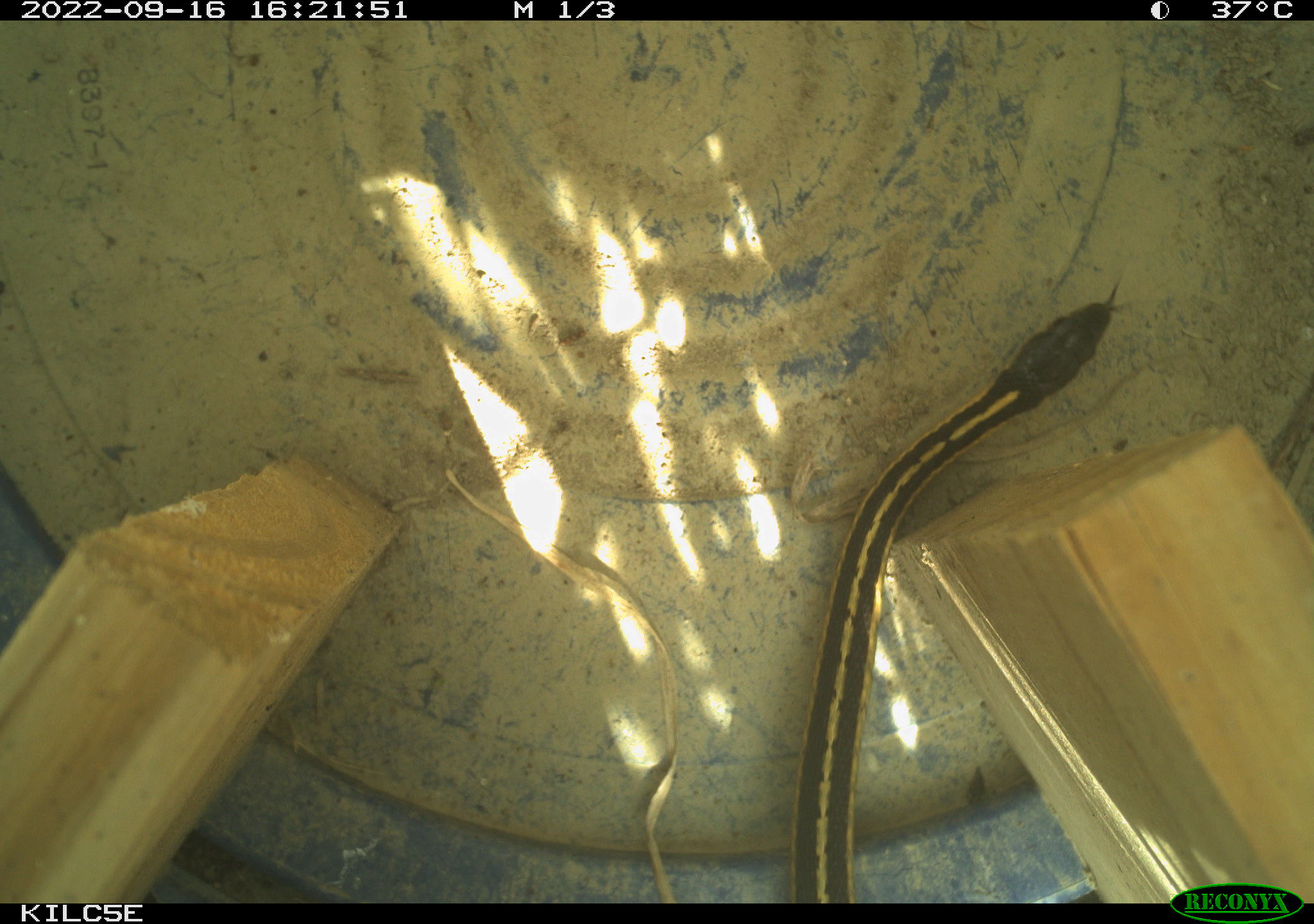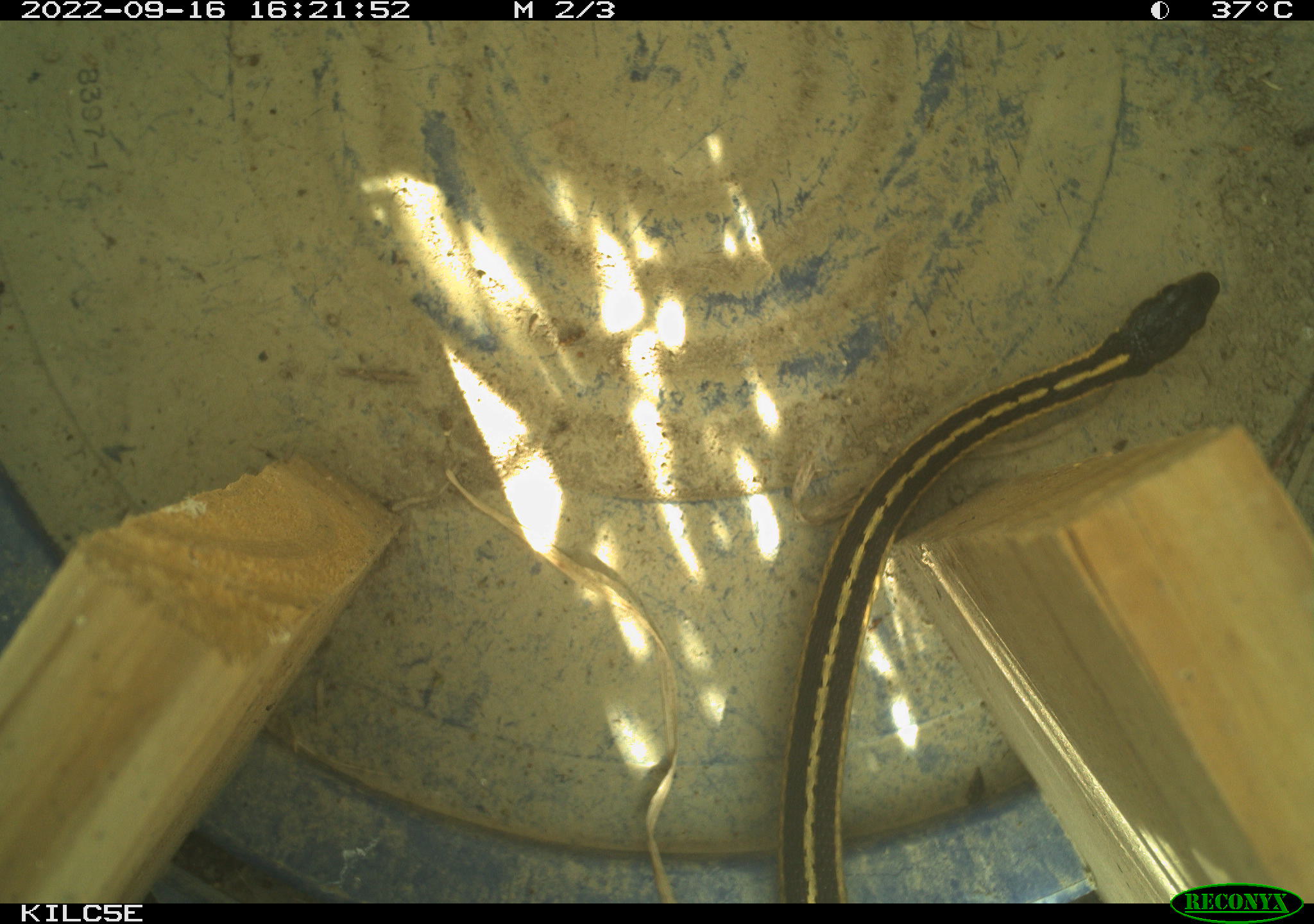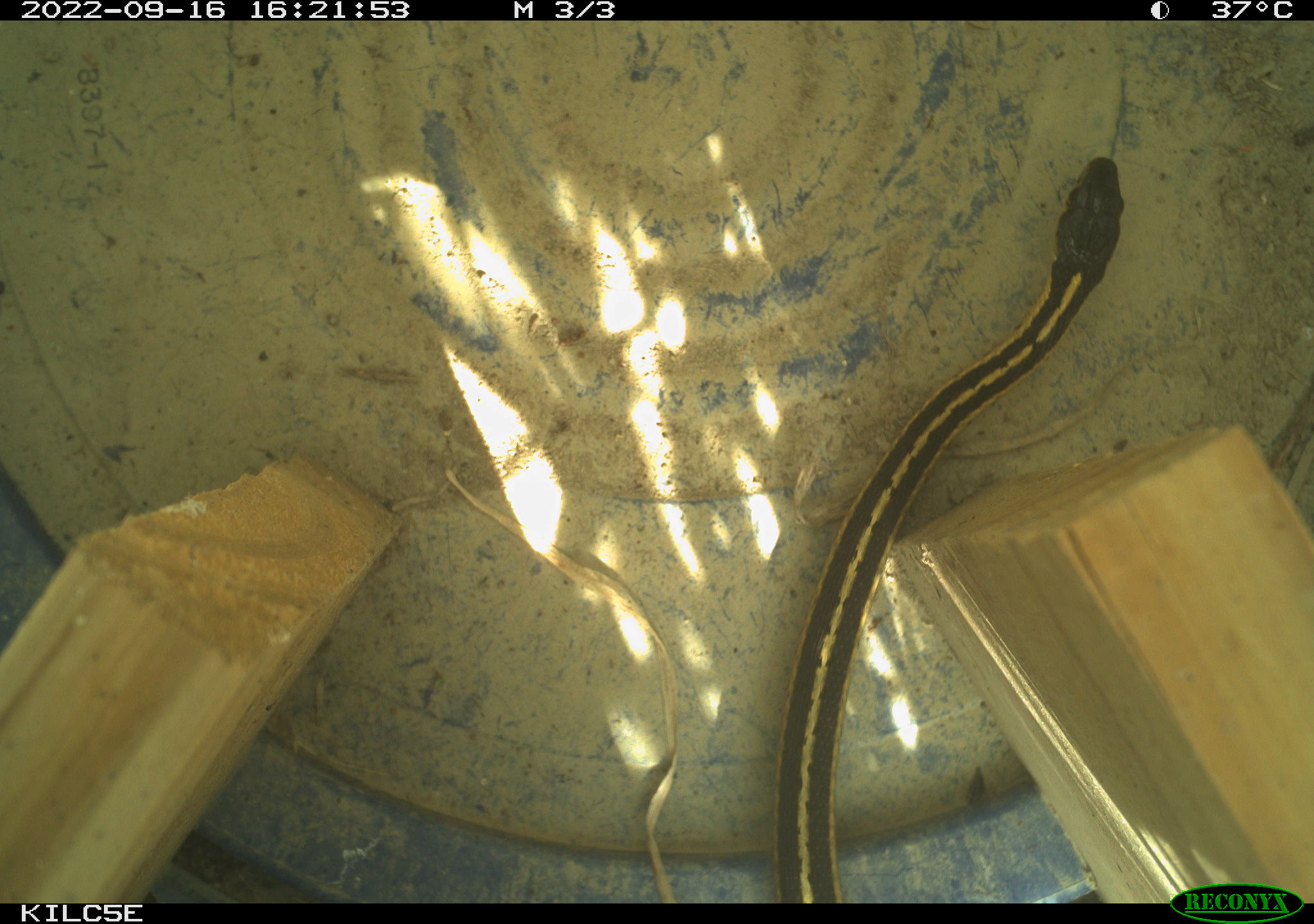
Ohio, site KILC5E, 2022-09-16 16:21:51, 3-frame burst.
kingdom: Animalia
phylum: Chordata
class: Reptilia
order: Squamata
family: Colubridae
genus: Thamnophis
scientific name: Thamnophis sirtalis sirtalis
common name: eastern gartersnake